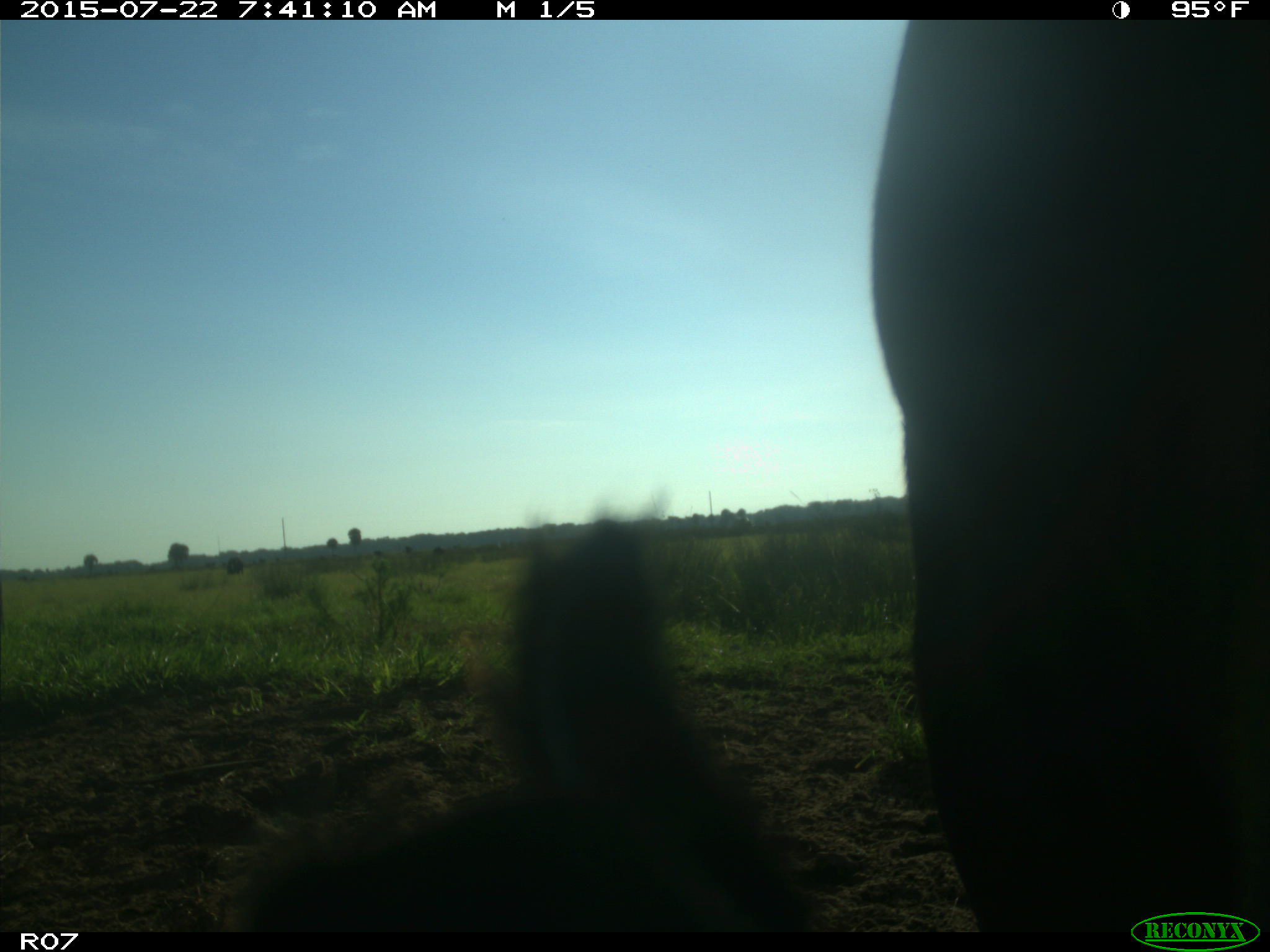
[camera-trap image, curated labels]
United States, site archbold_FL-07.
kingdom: Animalia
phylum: Chordata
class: Mammalia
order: Artiodactyla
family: Suidae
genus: Sus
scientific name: Sus scrofa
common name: wild boar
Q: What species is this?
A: Sus scrofa (wild boar).